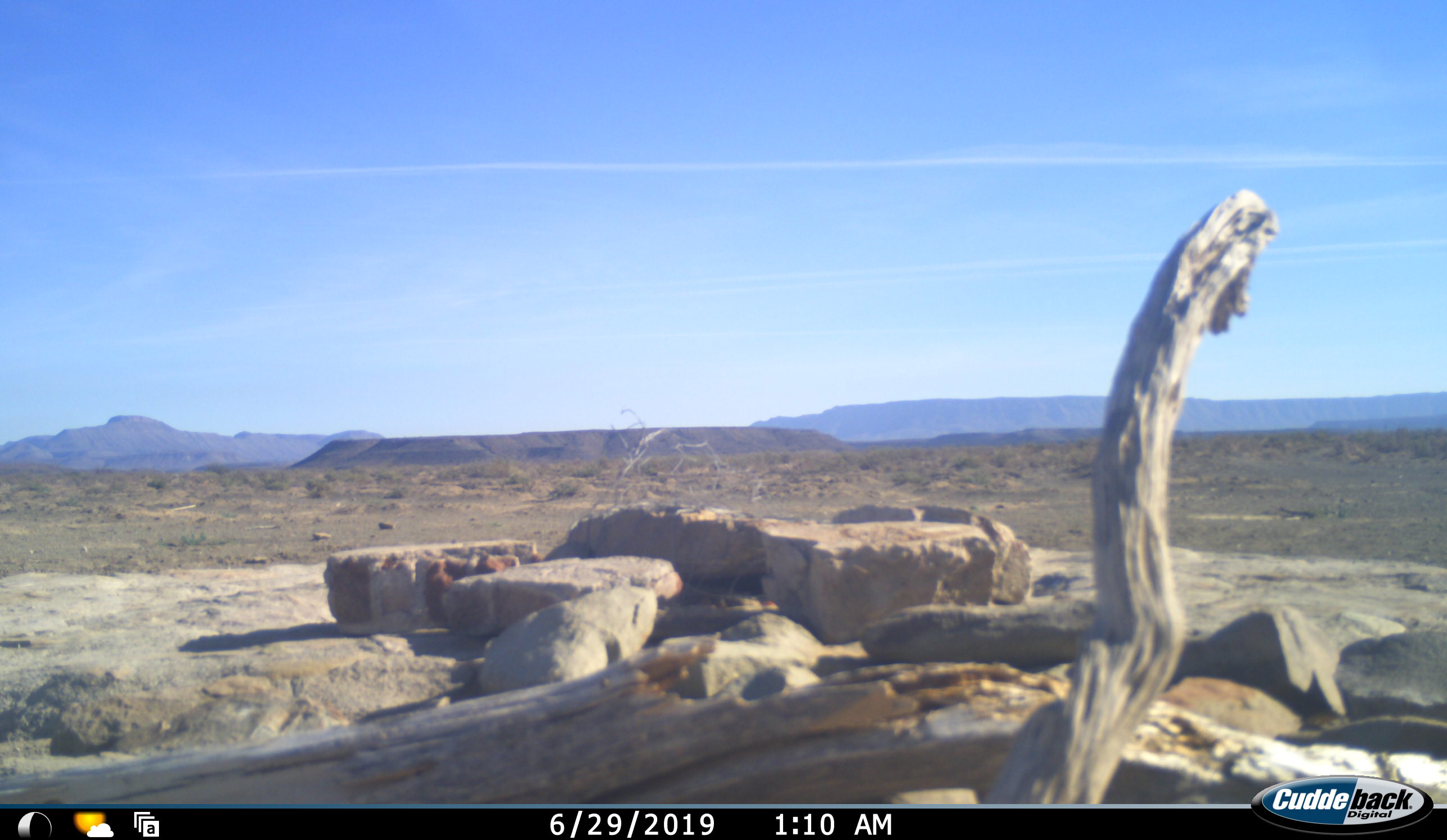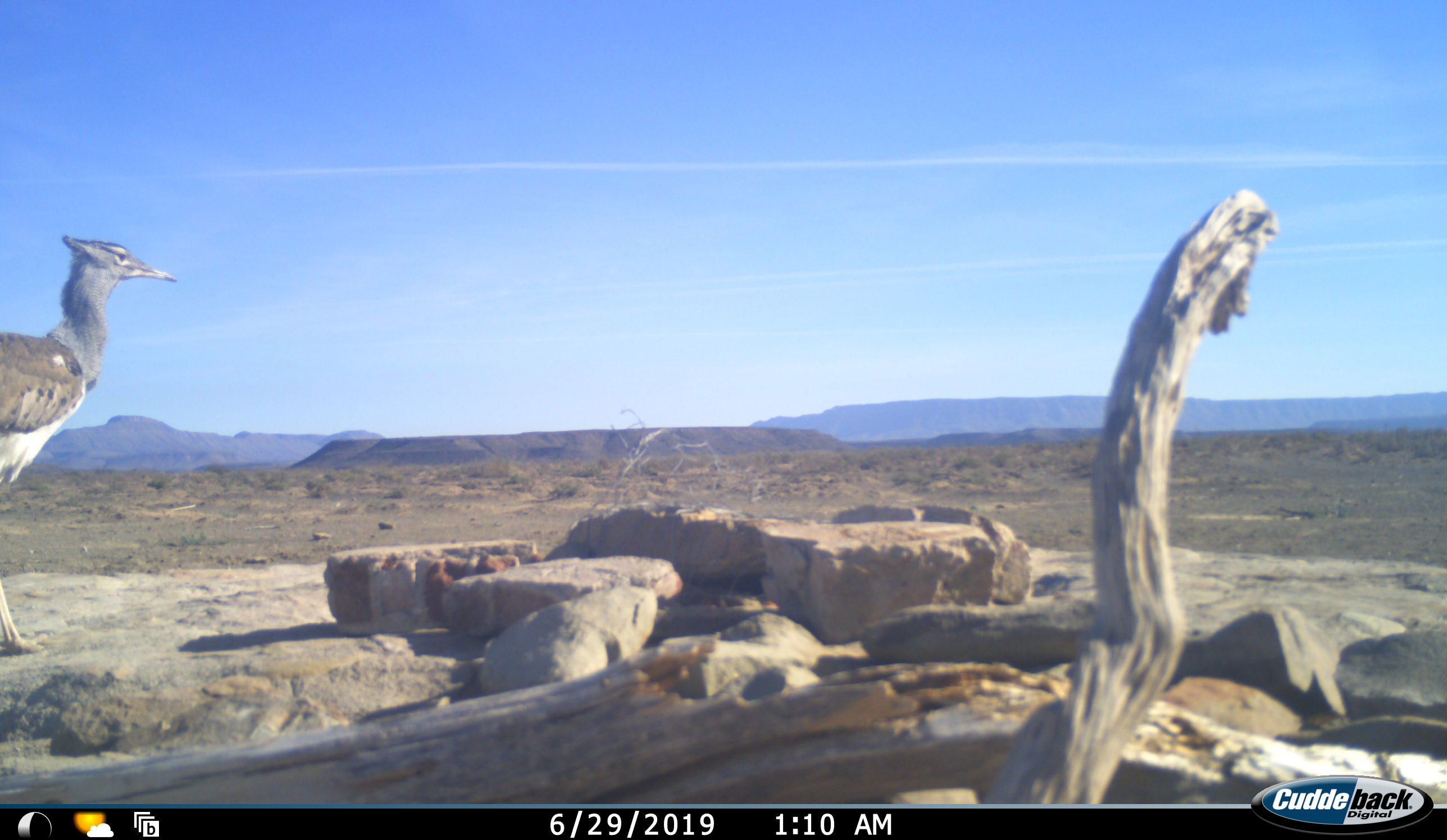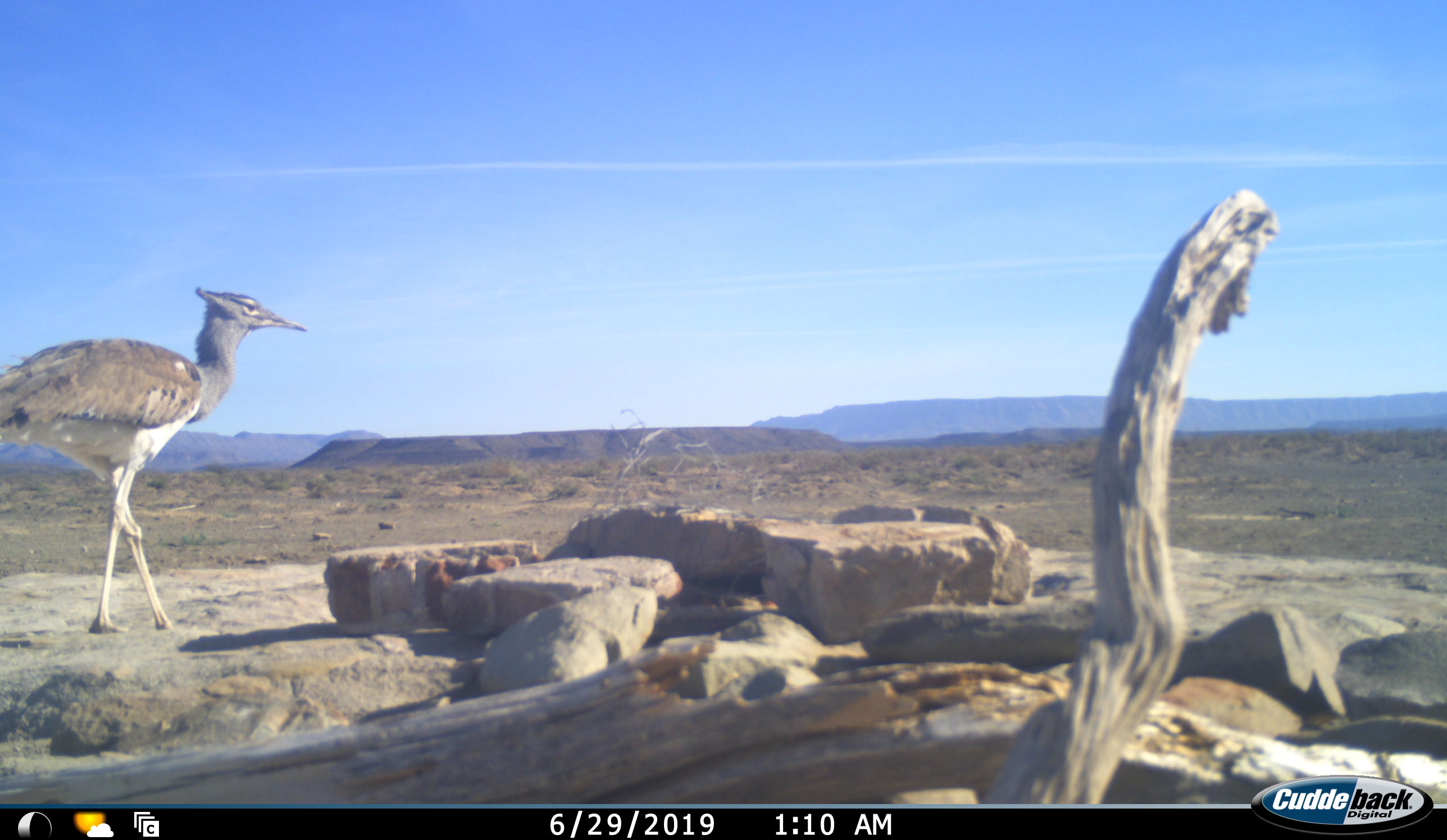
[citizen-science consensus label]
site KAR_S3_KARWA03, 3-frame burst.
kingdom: Animalia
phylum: Chordata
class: Aves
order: Otidiformes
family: Otididae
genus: Ardeotis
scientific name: Ardeotis kori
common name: kori bustard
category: bustardkori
Bustardkori (kori bustard) (Ardeotis kori), count 1. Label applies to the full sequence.